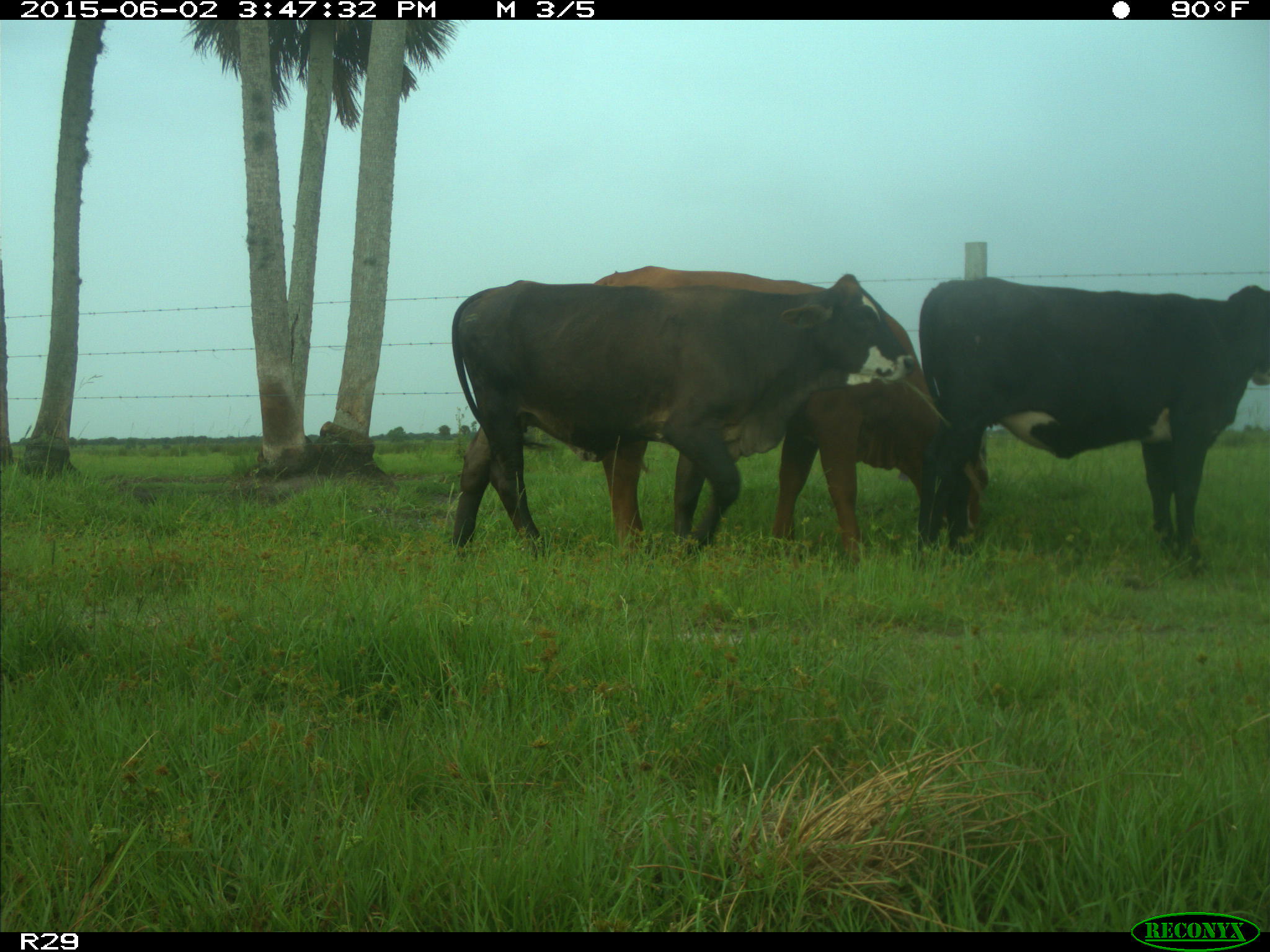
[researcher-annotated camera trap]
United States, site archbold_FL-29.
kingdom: Animalia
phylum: Chordata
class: Mammalia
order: Artiodactyla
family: Bovidae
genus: Bos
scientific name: Bos taurus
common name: domestic cow